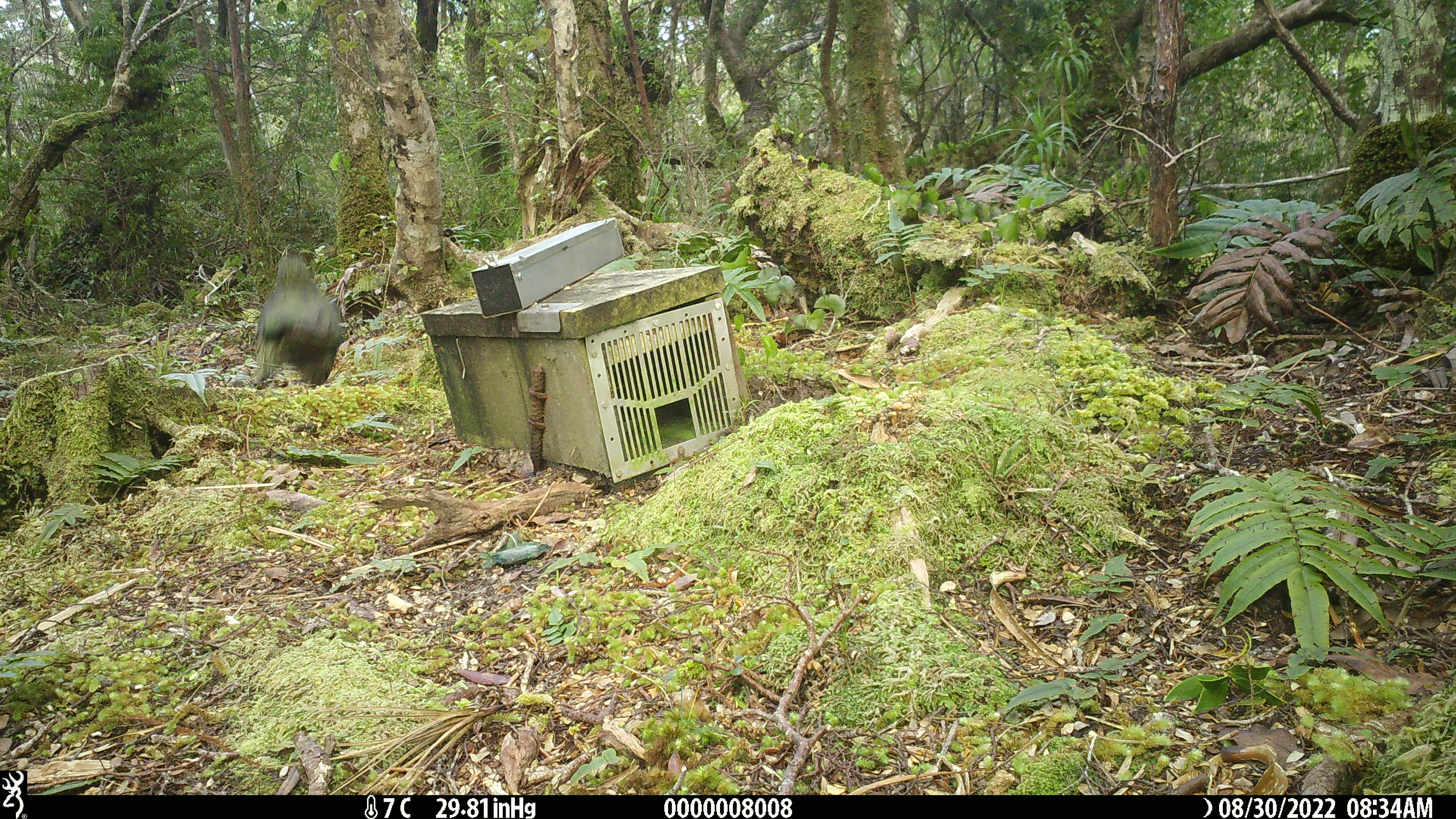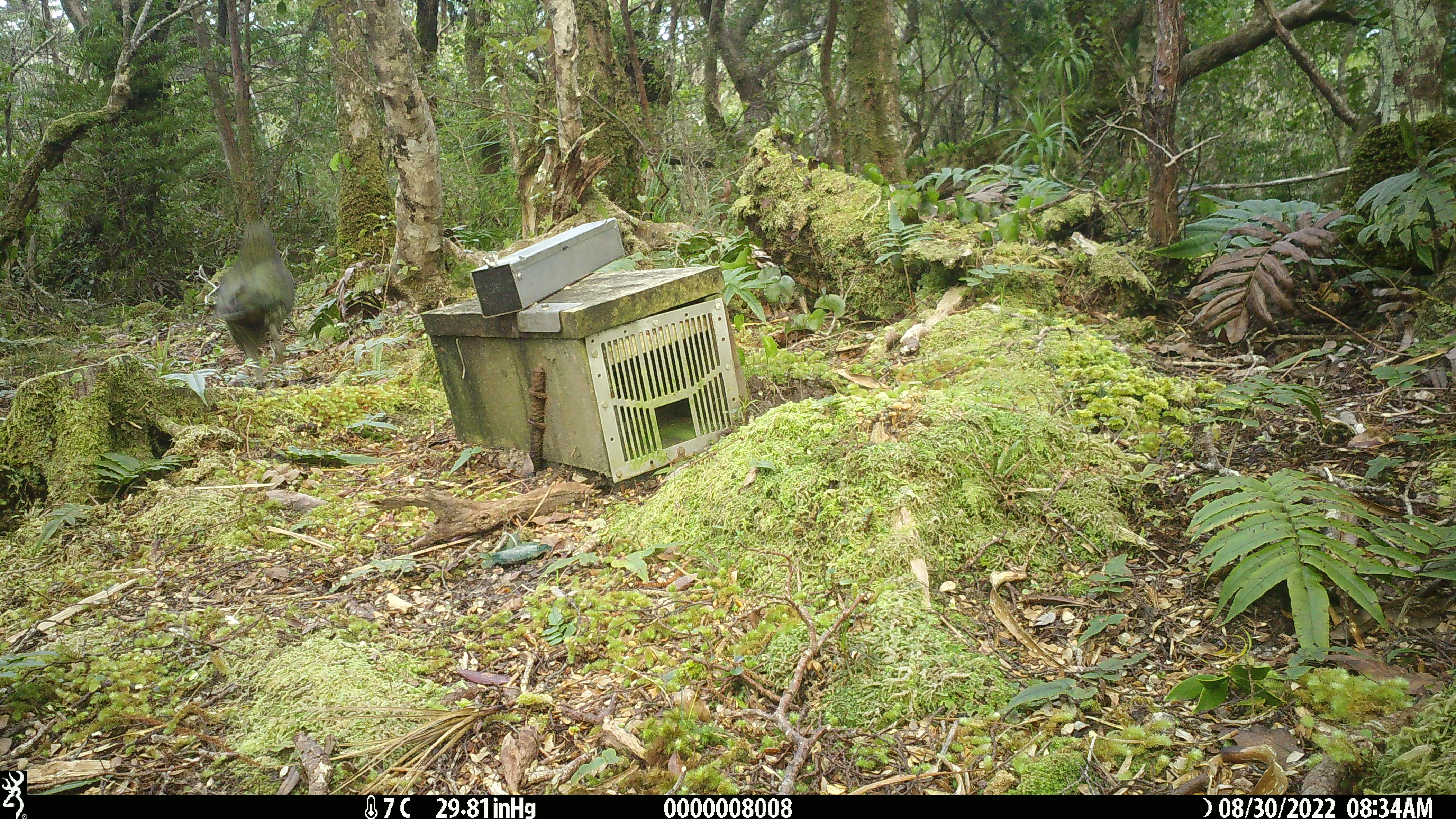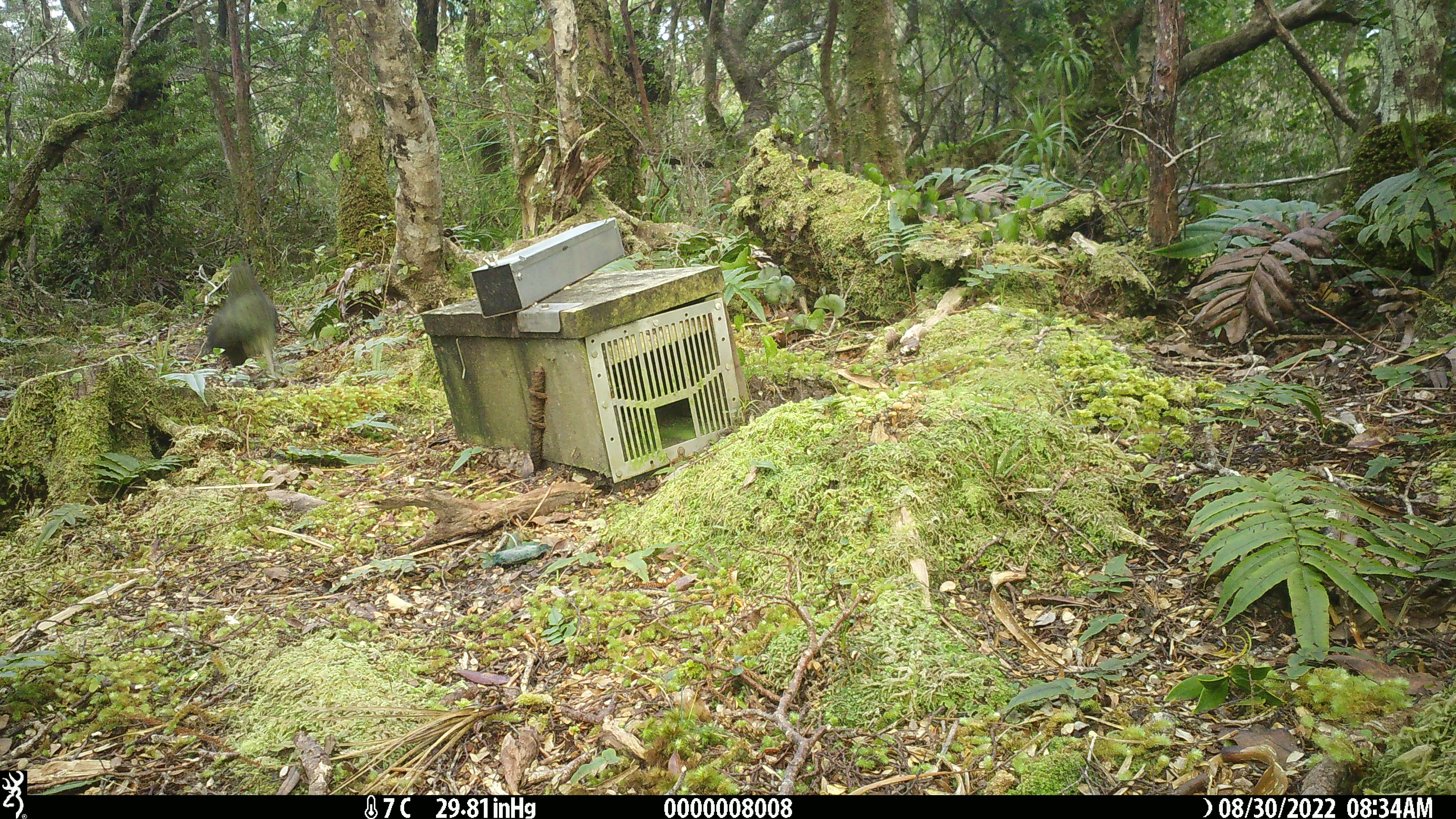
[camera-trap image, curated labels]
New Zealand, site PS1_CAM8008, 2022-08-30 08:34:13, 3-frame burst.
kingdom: Animalia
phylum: Chordata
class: Aves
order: Psittaciformes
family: Strigopidae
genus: Nestor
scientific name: Nestor notabilis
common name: kea